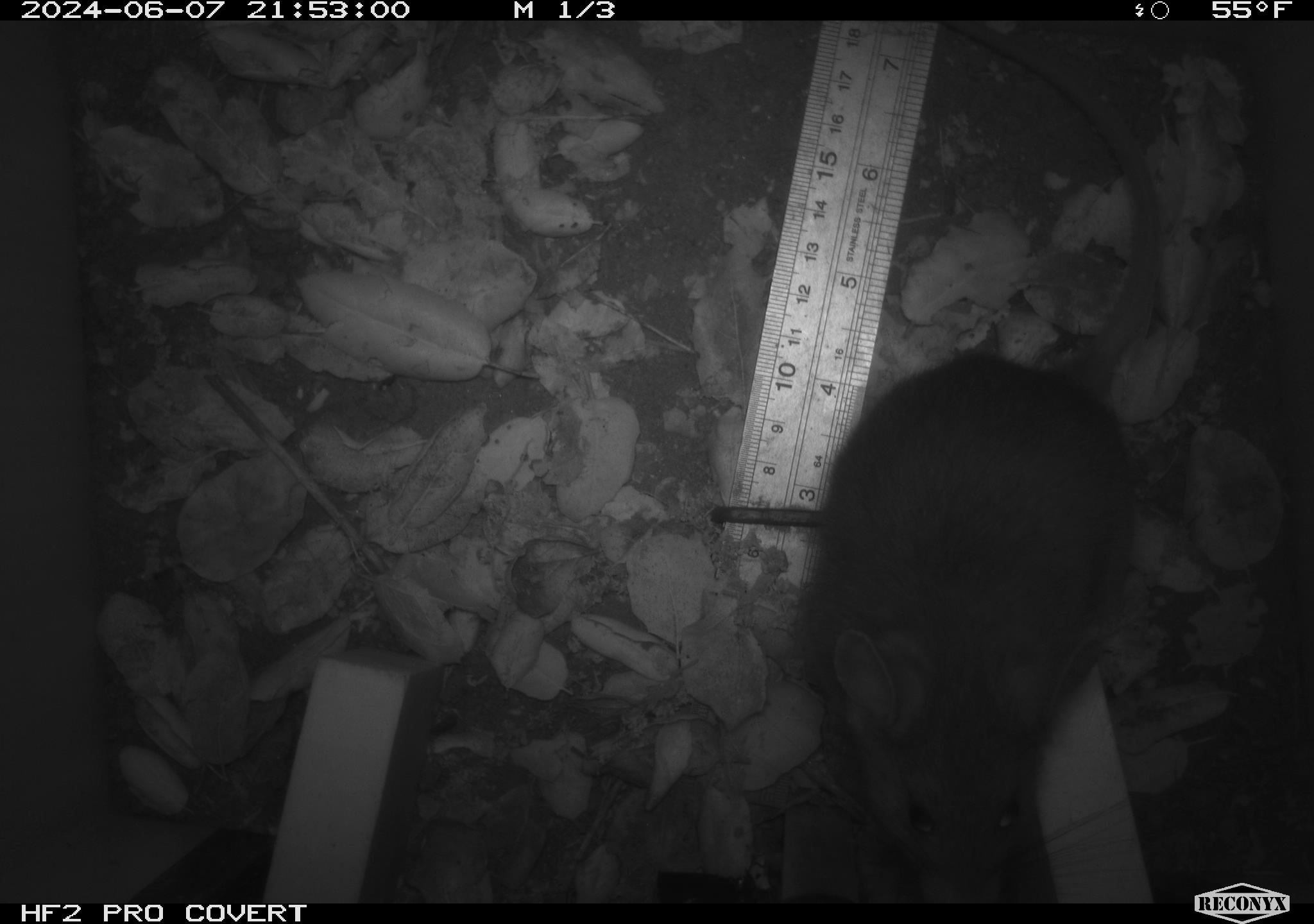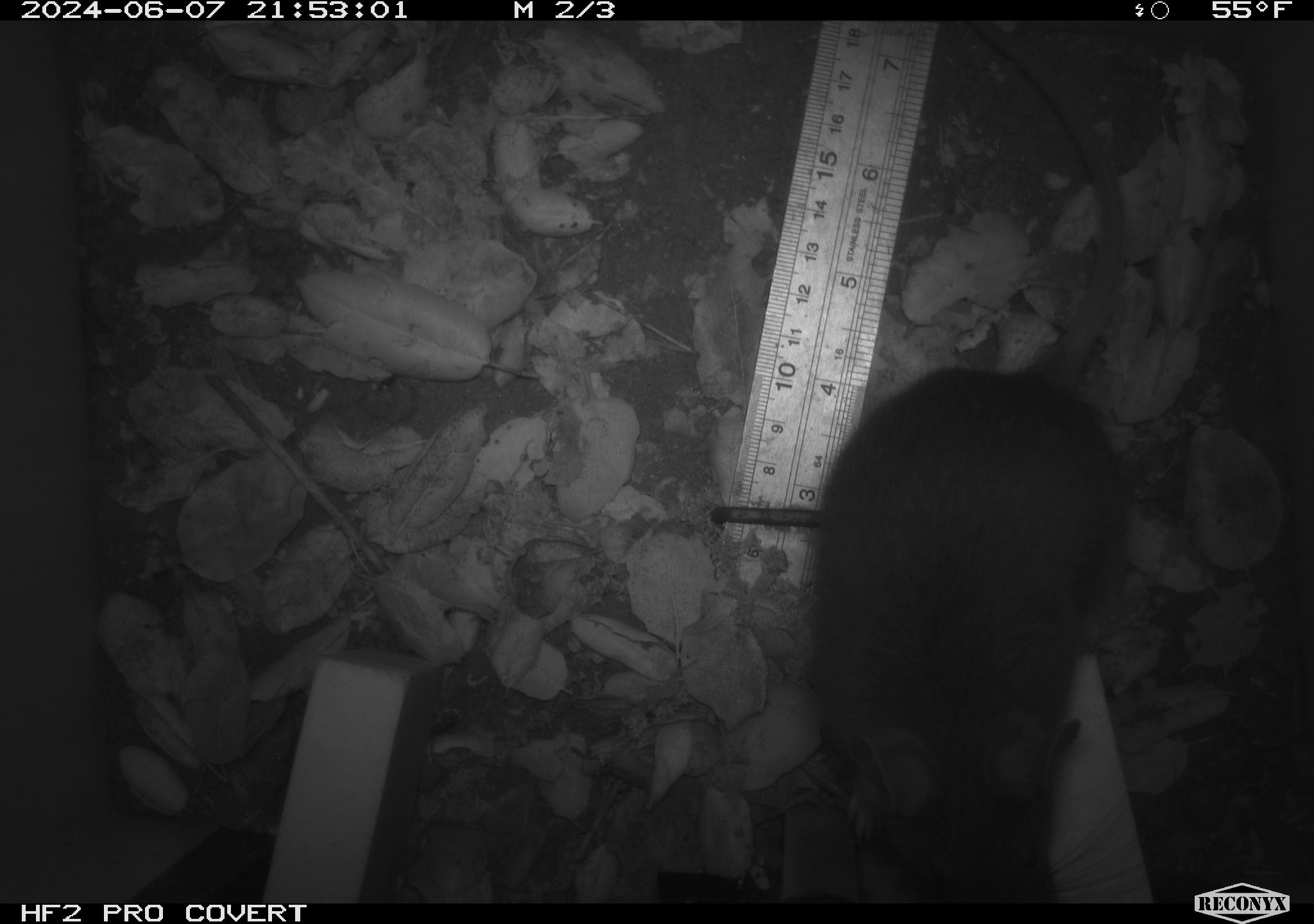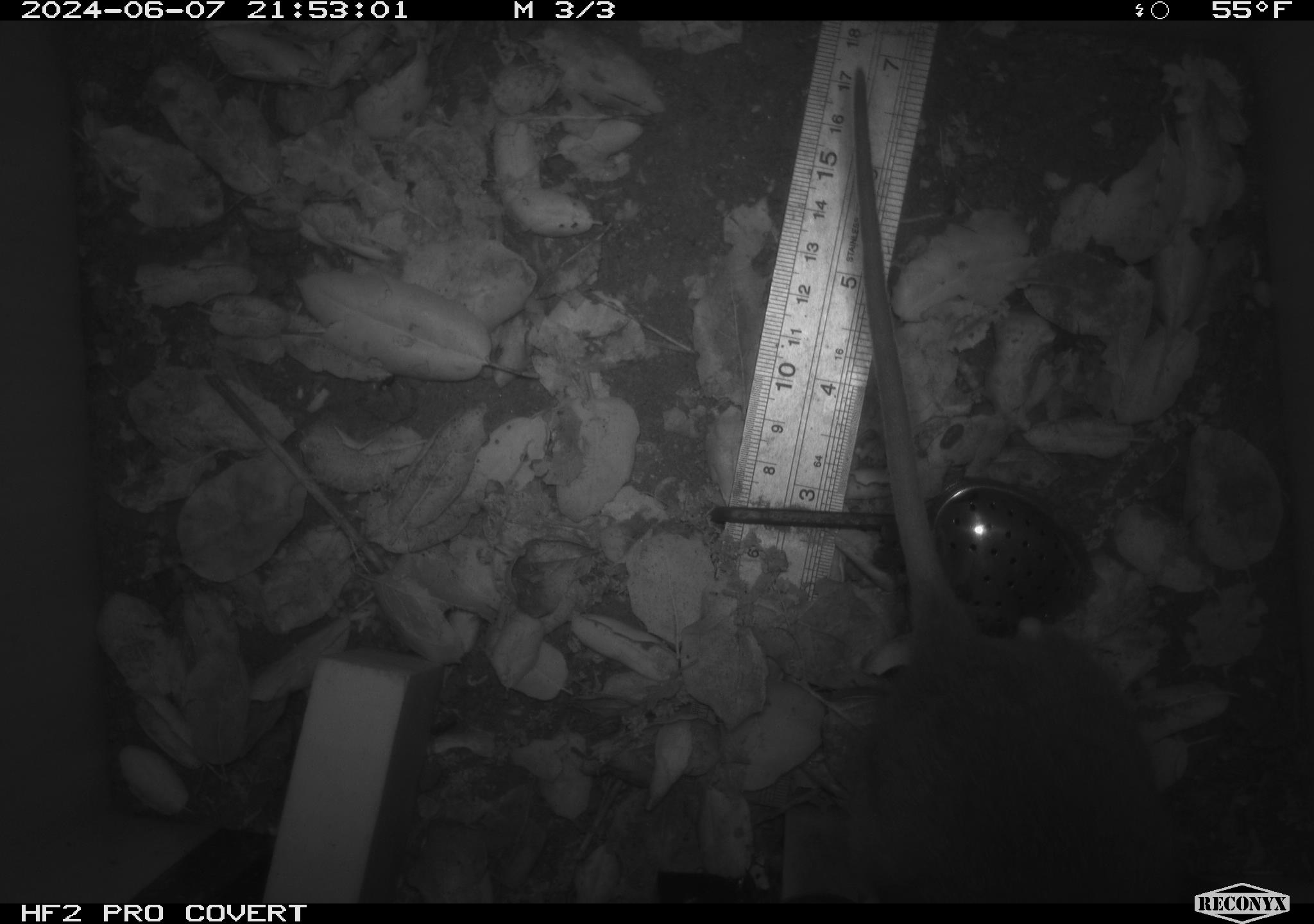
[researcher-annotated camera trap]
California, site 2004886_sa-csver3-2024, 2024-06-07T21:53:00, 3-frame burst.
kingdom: Animalia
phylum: Chordata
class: Mammalia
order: Rodentia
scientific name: Rodentia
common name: rodent